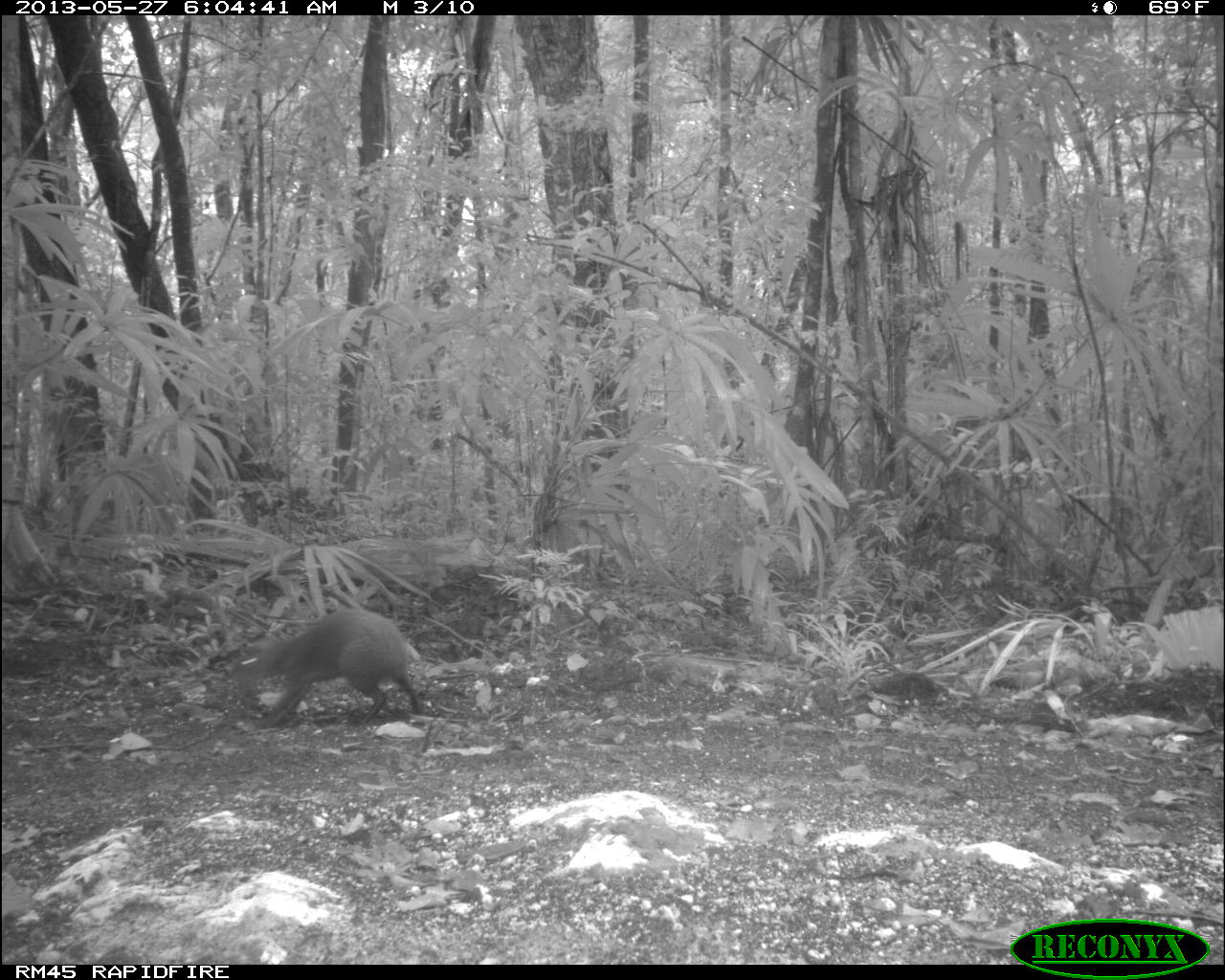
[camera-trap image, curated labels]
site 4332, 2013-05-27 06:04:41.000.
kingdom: Animalia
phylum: Chordata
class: Mammalia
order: Rodentia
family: Dasyproctidae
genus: Dasyprocta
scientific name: Dasyprocta punctata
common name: central american agouti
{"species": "Dasyprocta punctata (central american agouti)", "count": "1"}